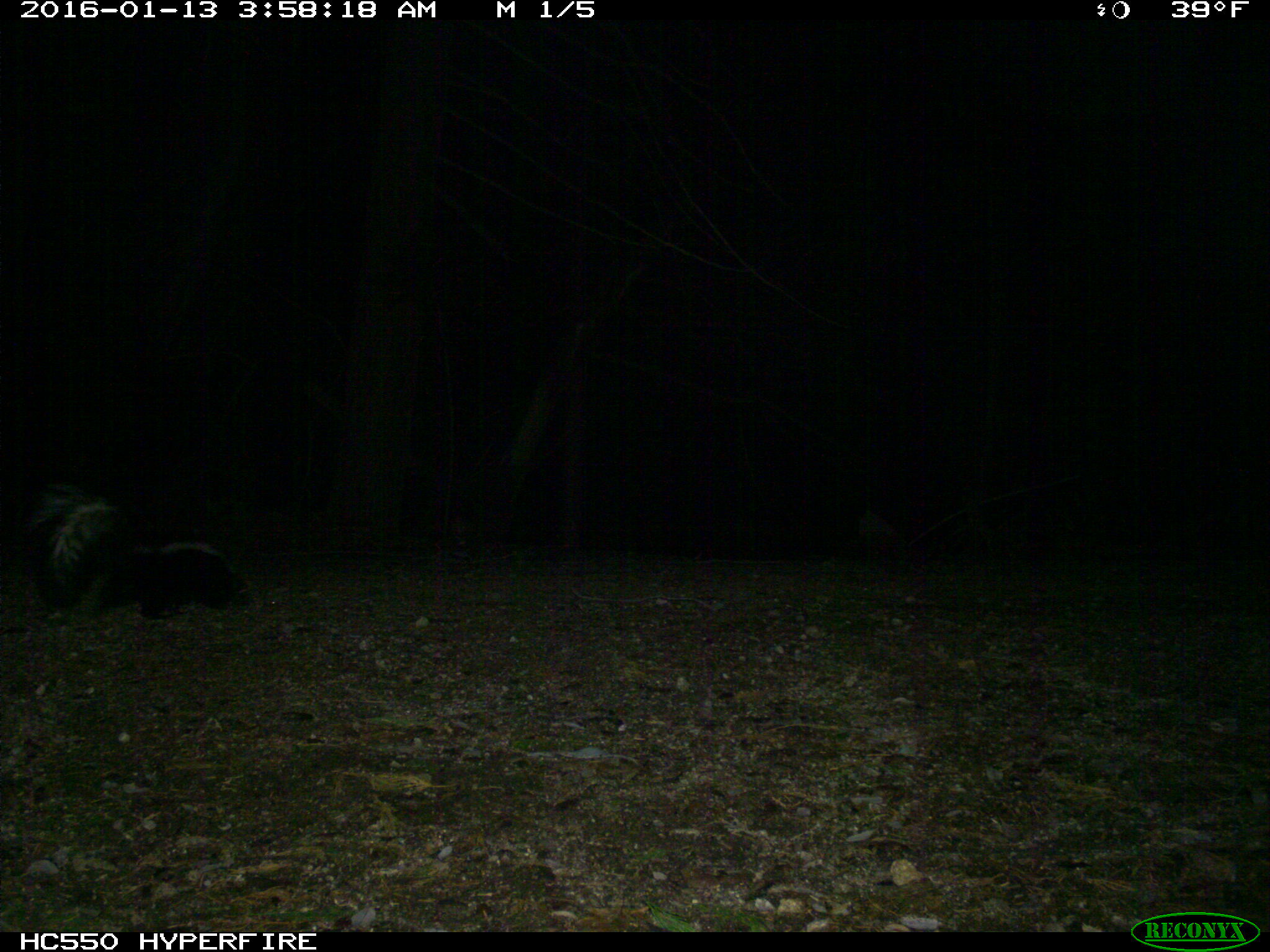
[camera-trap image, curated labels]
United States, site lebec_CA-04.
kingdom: Animalia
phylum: Chordata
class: Mammalia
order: Carnivora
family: Mephitidae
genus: Mephitis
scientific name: Mephitis mephitis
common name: striped skunk